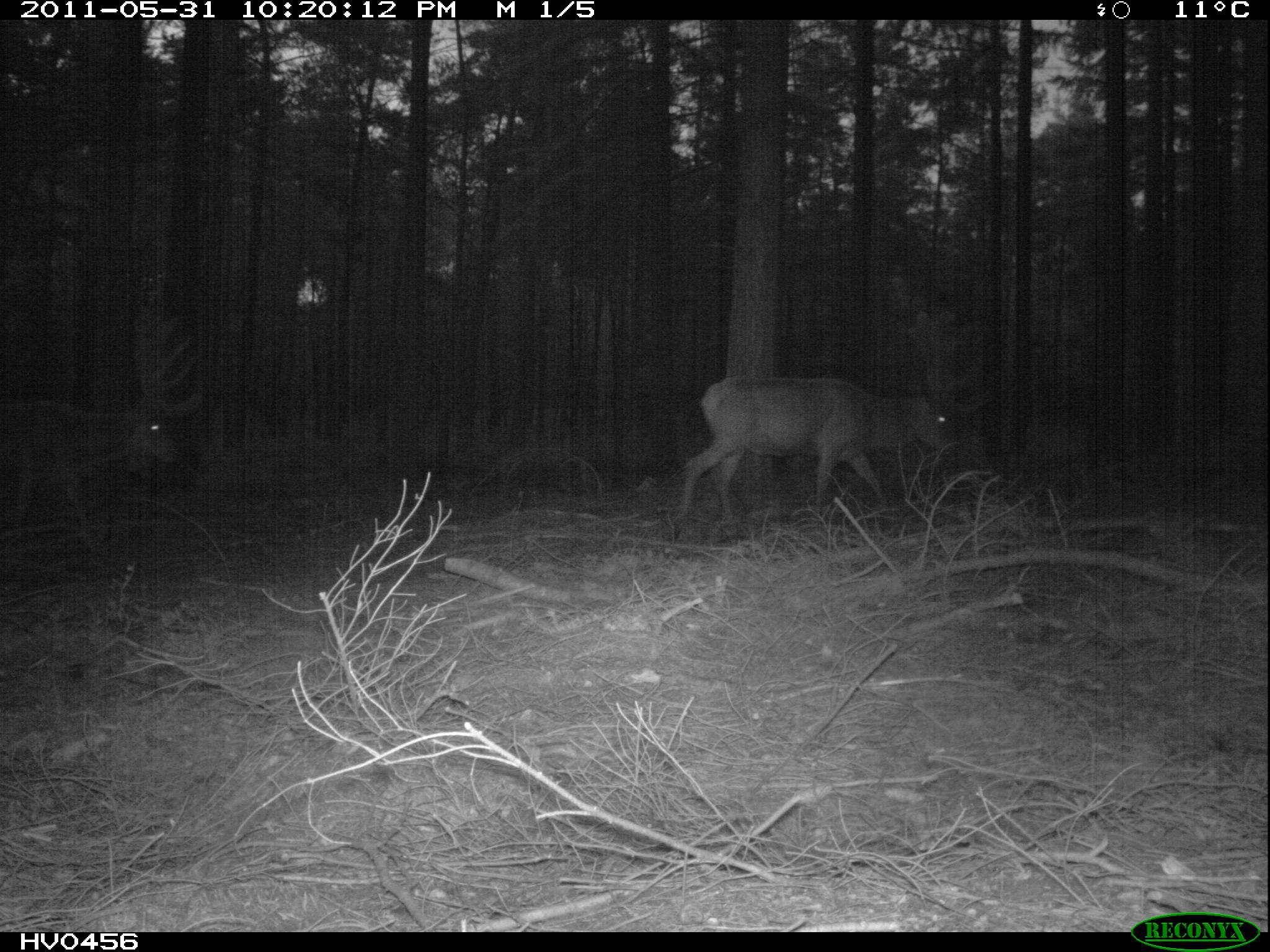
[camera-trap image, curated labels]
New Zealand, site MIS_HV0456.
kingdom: Animalia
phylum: Chordata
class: Mammalia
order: Artiodactyla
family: Cervidae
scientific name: Cervidae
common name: deer